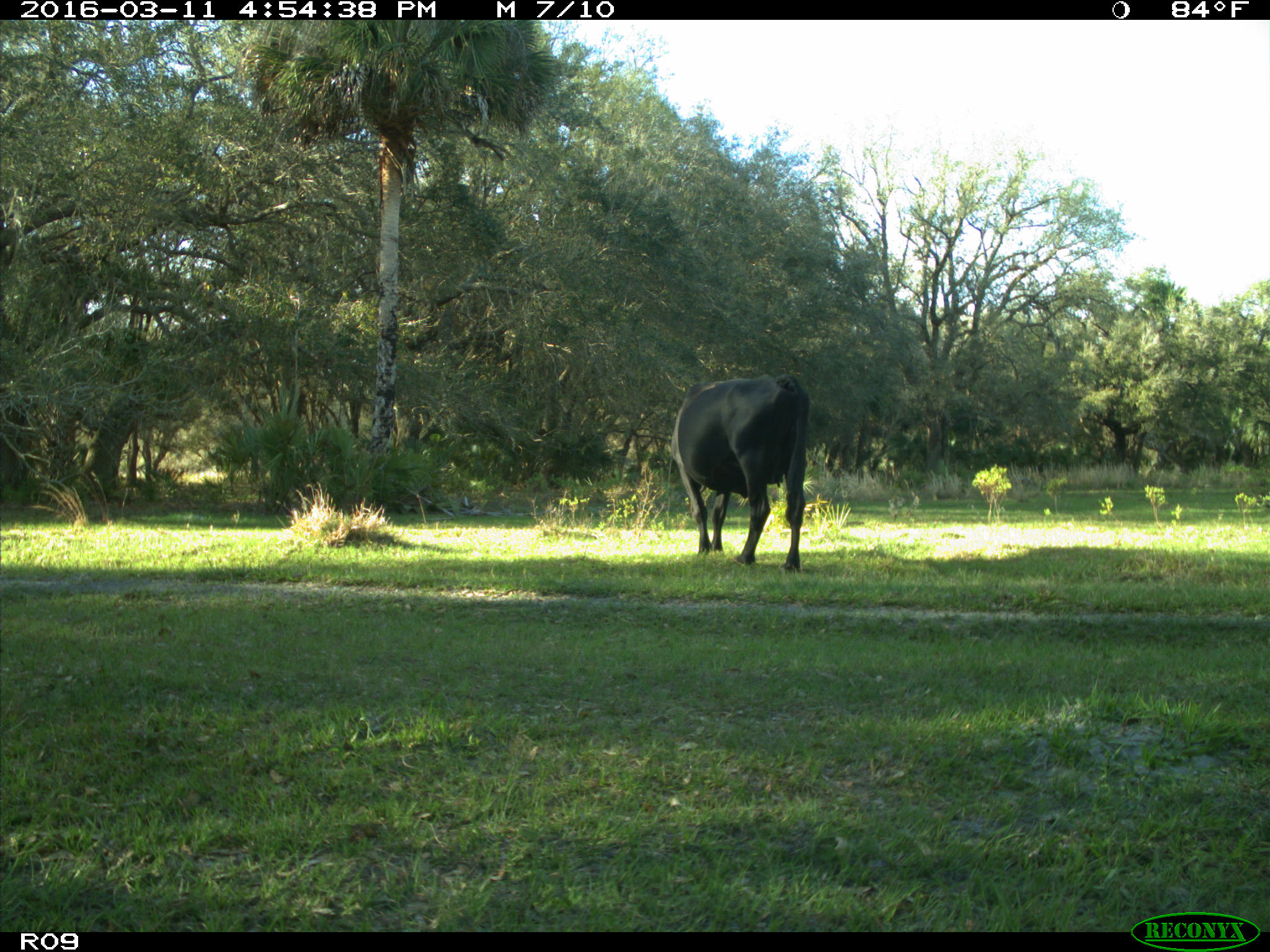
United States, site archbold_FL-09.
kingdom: Animalia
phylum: Chordata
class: Mammalia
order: Artiodactyla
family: Bovidae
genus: Bos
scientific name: Bos taurus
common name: domestic cow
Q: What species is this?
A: Bos taurus (domestic cow).